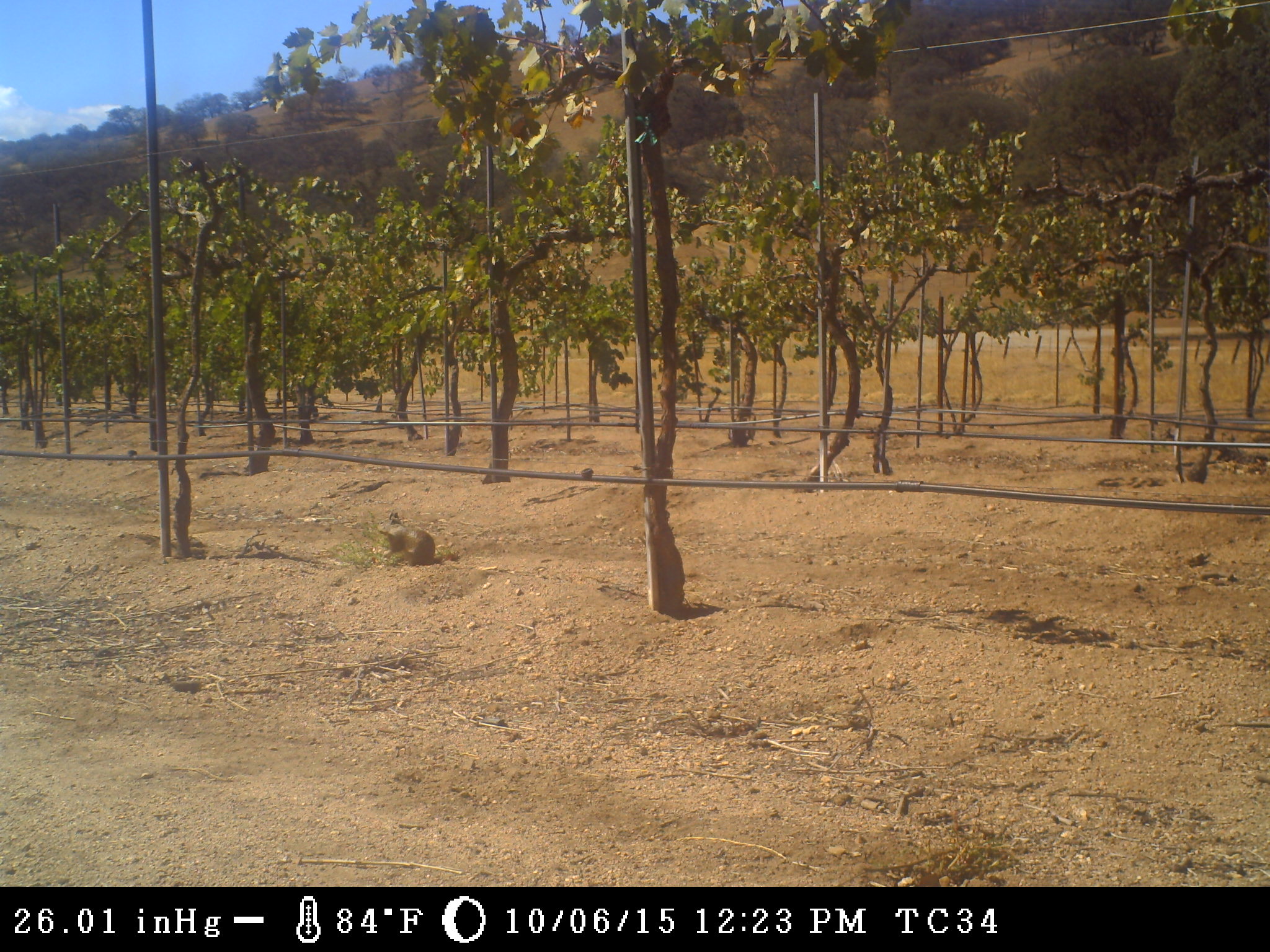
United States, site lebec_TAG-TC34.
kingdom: Animalia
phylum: Chordata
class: Mammalia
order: Rodentia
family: Sciuridae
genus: Otospermophilus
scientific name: Otospermophilus beecheyi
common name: california ground squirrel